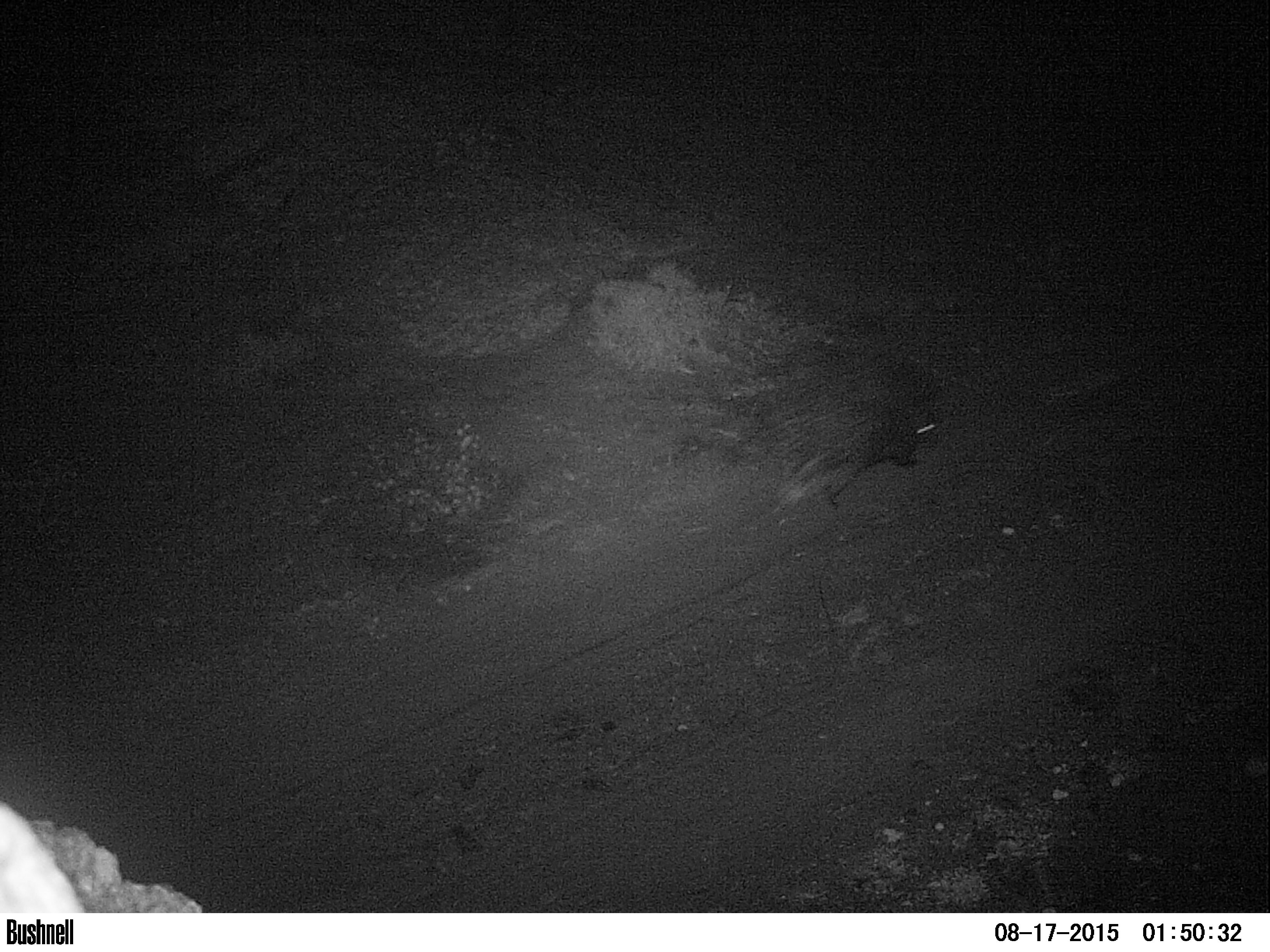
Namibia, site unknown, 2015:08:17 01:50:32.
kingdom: Animalia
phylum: Chordata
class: Mammalia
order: Rodentia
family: Hystricidae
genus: Hystrix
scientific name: Hystrix africaeaustralis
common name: cape porcupine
Hystrix africaeaustralis (cape porcupine).